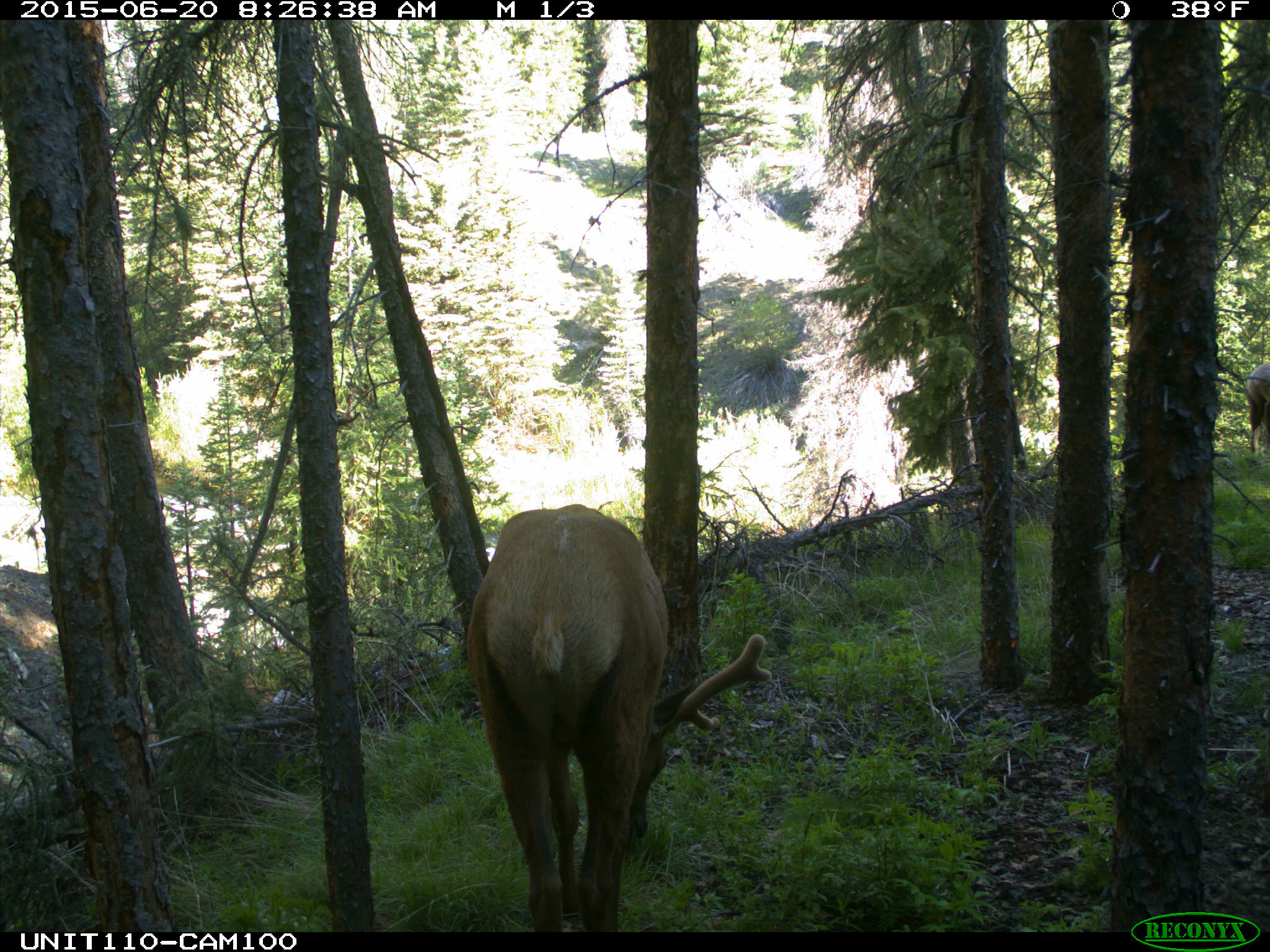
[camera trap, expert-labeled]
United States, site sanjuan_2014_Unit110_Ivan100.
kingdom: Animalia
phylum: Chordata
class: Mammalia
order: Artiodactyla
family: Cervidae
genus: Cervus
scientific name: Cervus elaphus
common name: red deer